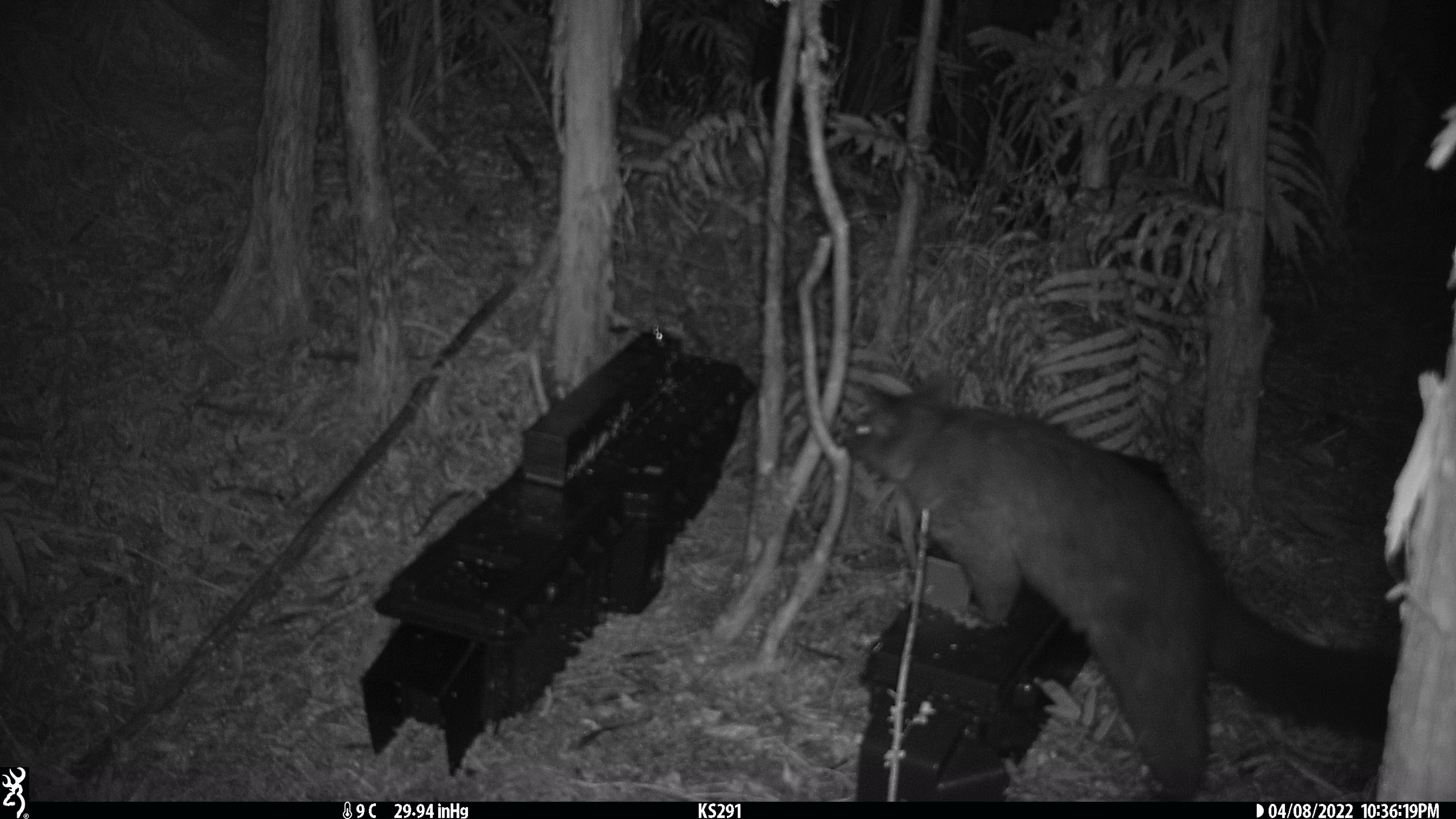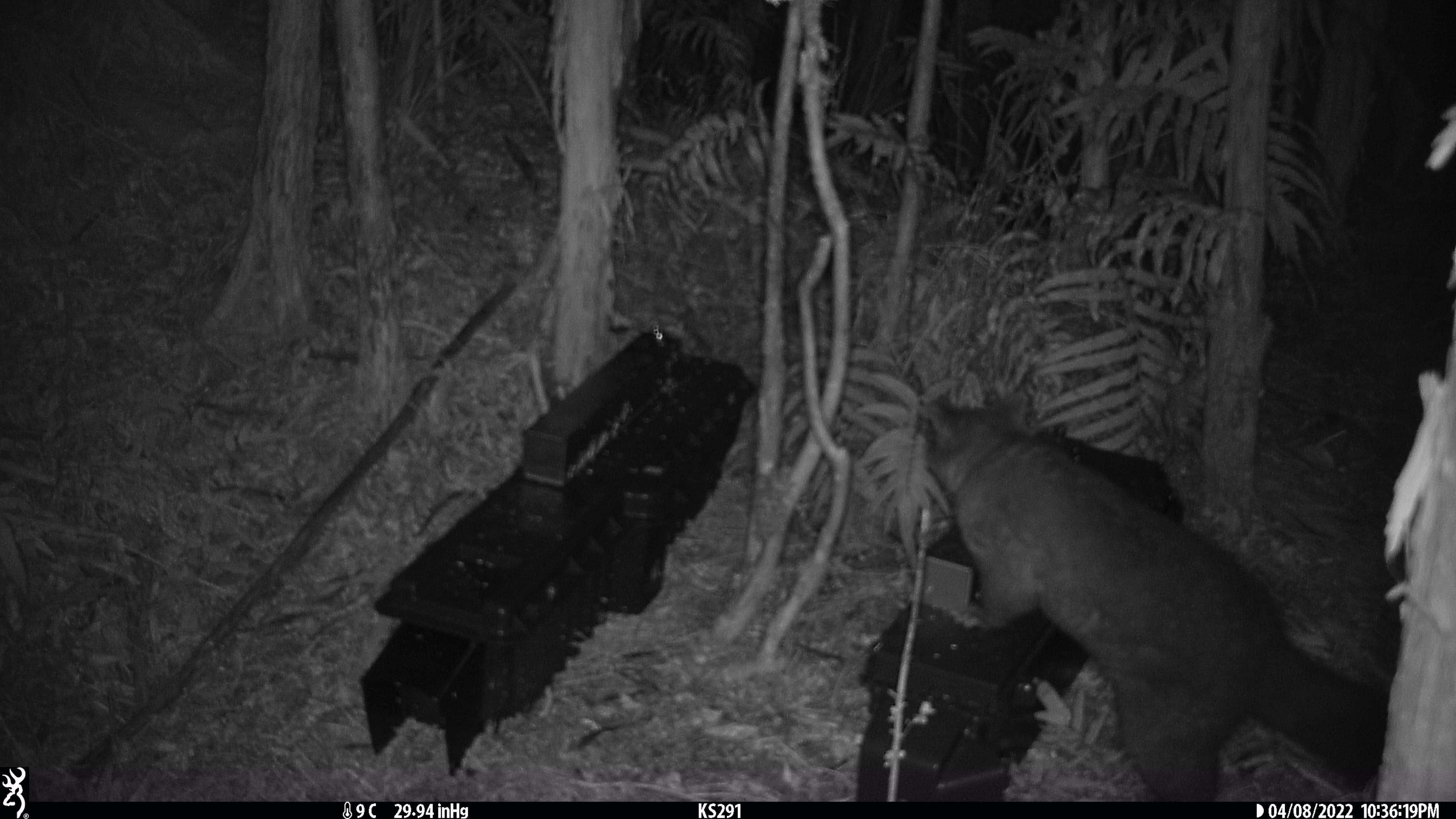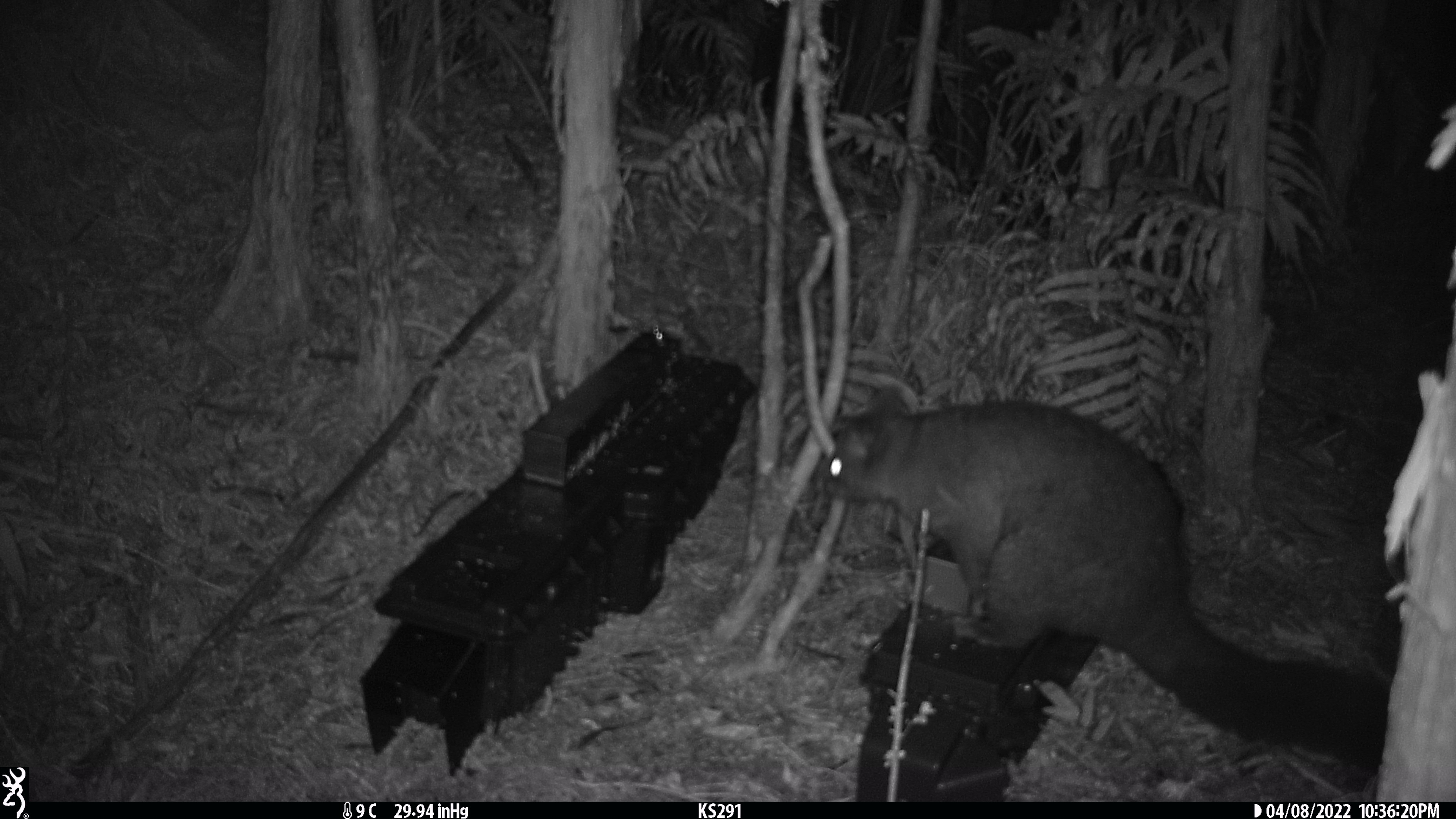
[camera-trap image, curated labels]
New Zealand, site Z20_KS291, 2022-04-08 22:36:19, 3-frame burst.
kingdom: Animalia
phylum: Chordata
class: Mammalia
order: Diprotodontia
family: Phalangeridae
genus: Trichosurus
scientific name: Trichosurus vulpecula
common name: common brushtail possum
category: possum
Possum (common brushtail possum) (Trichosurus vulpecula).